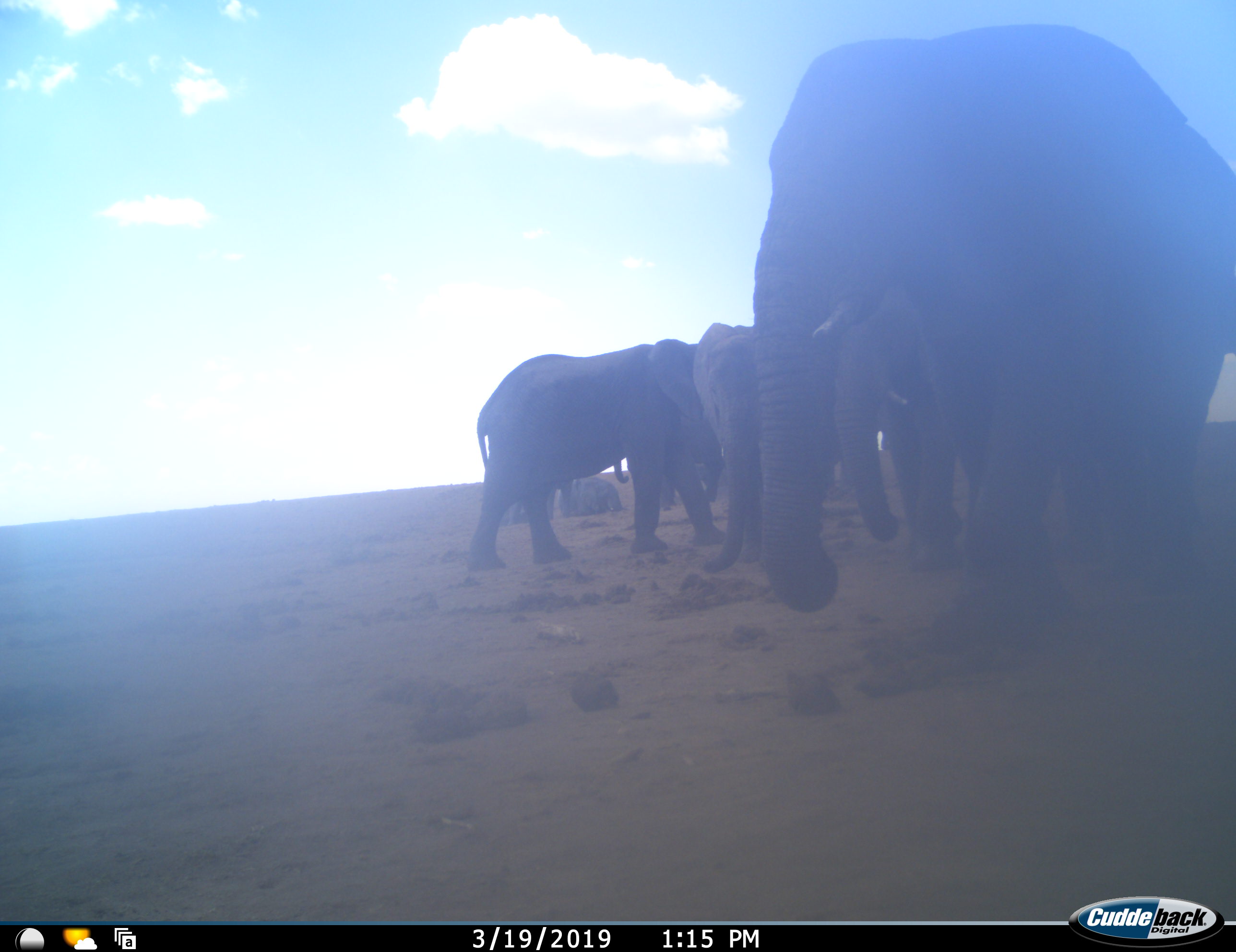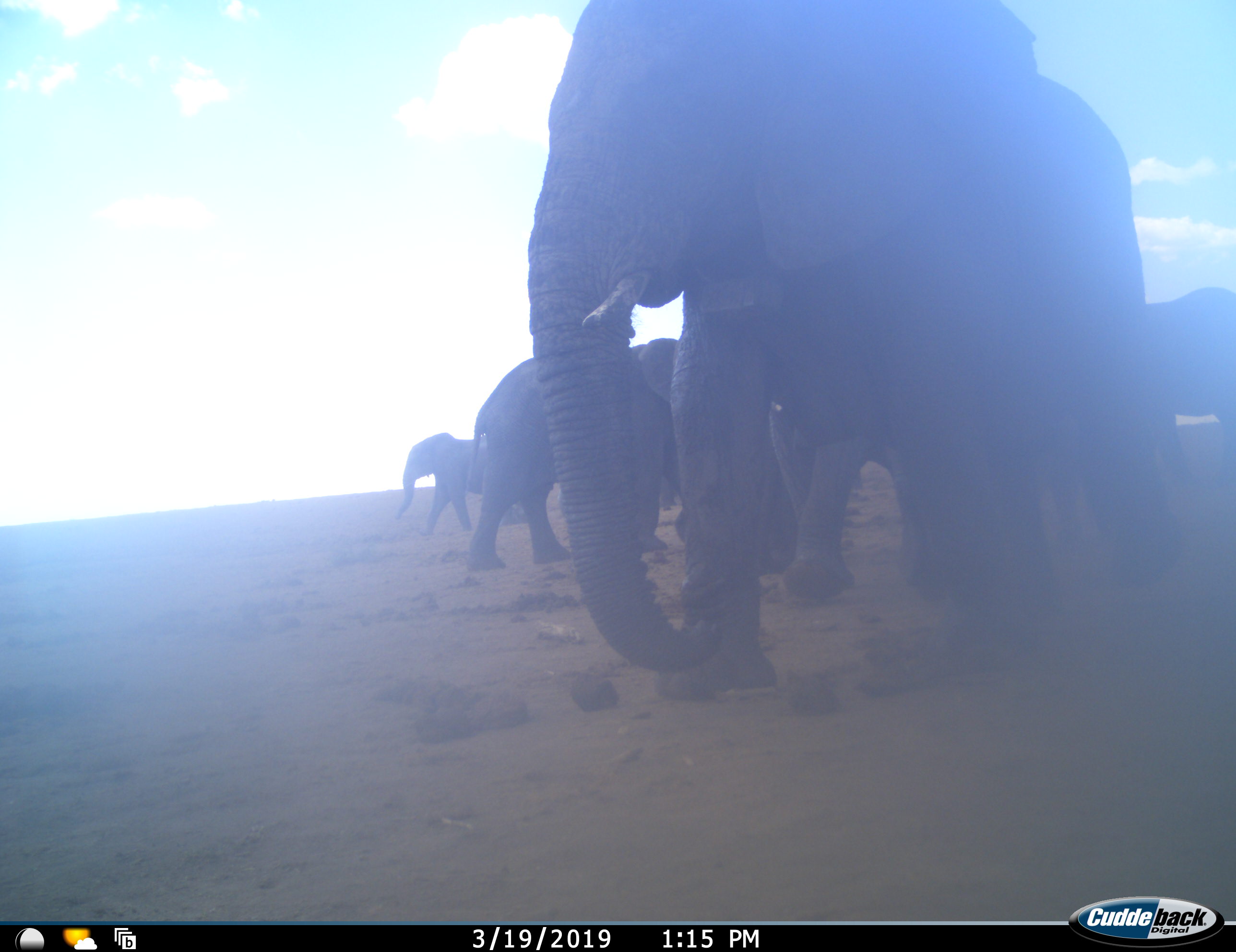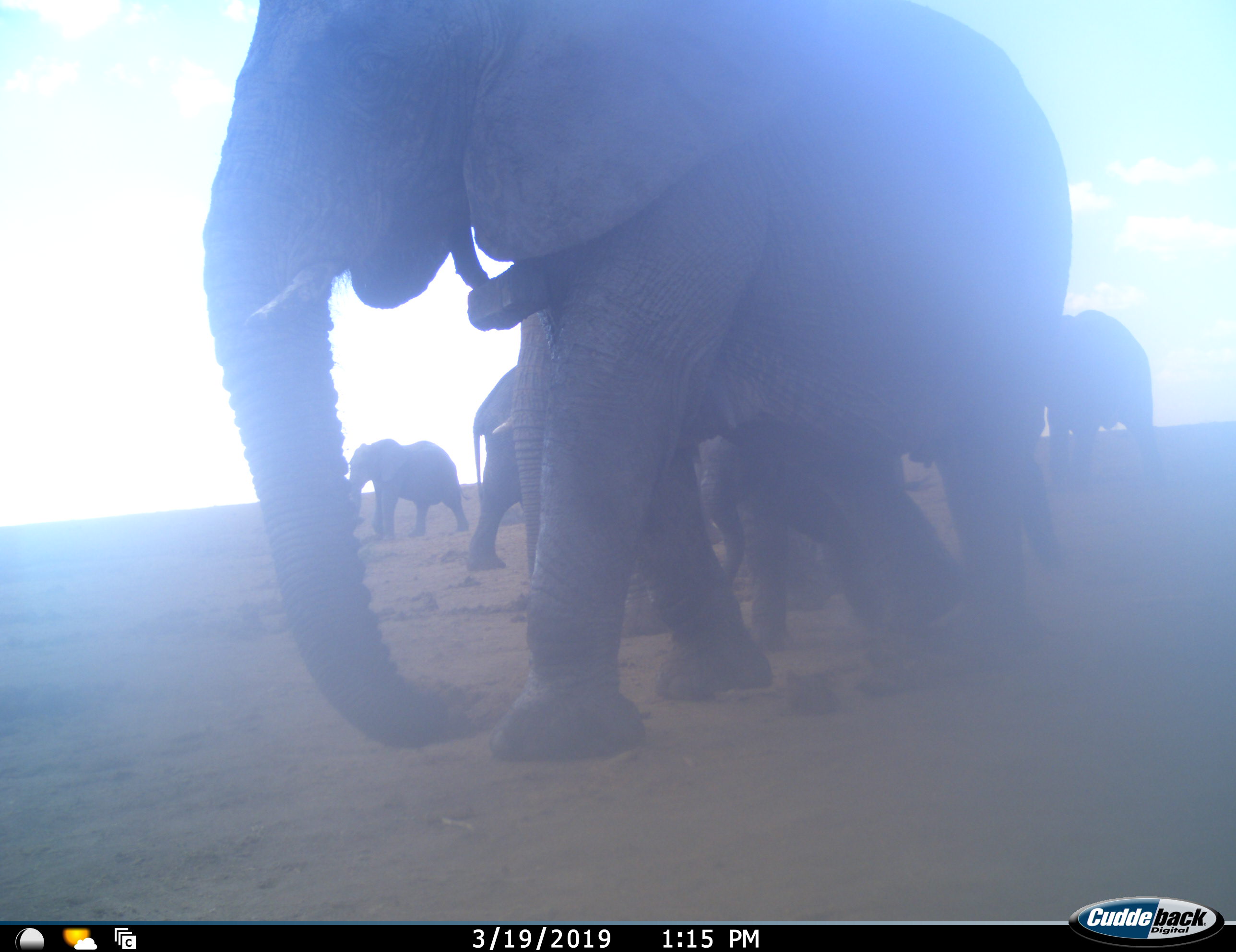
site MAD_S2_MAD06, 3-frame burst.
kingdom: Animalia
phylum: Chordata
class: Mammalia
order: Proboscidea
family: Elephantidae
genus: Loxodonta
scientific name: Loxodonta africana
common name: african bush elephant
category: elephant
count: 6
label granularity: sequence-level